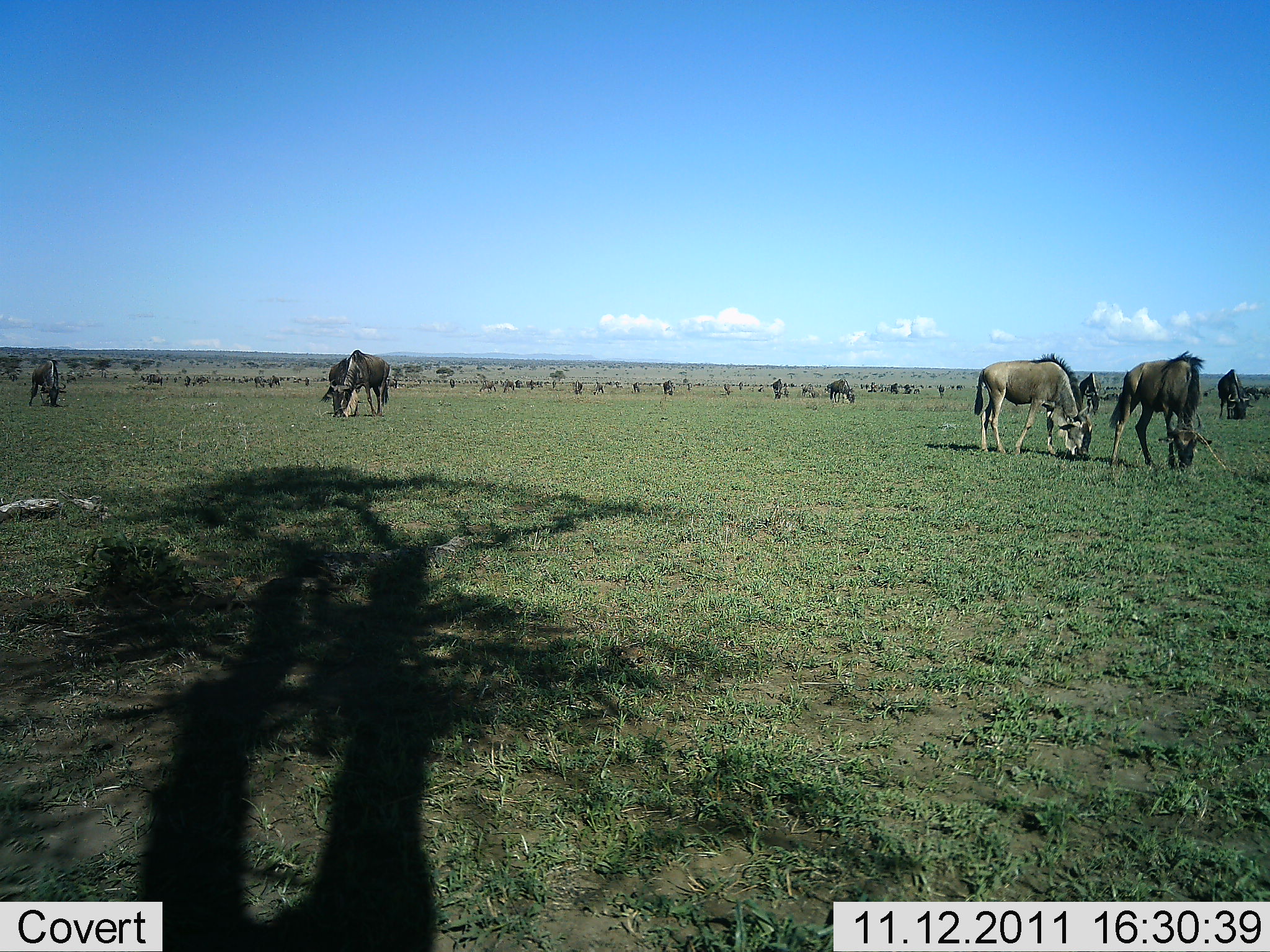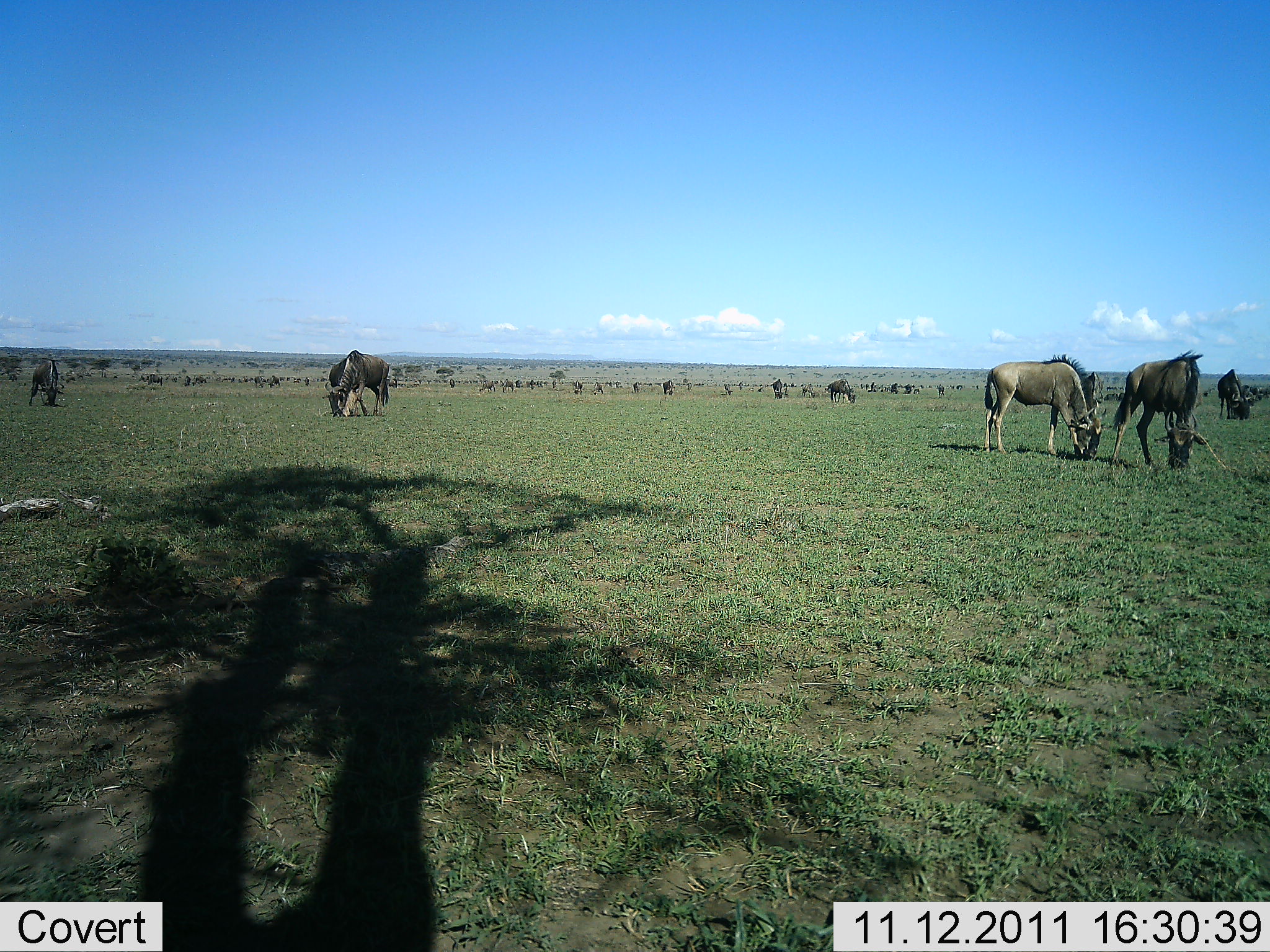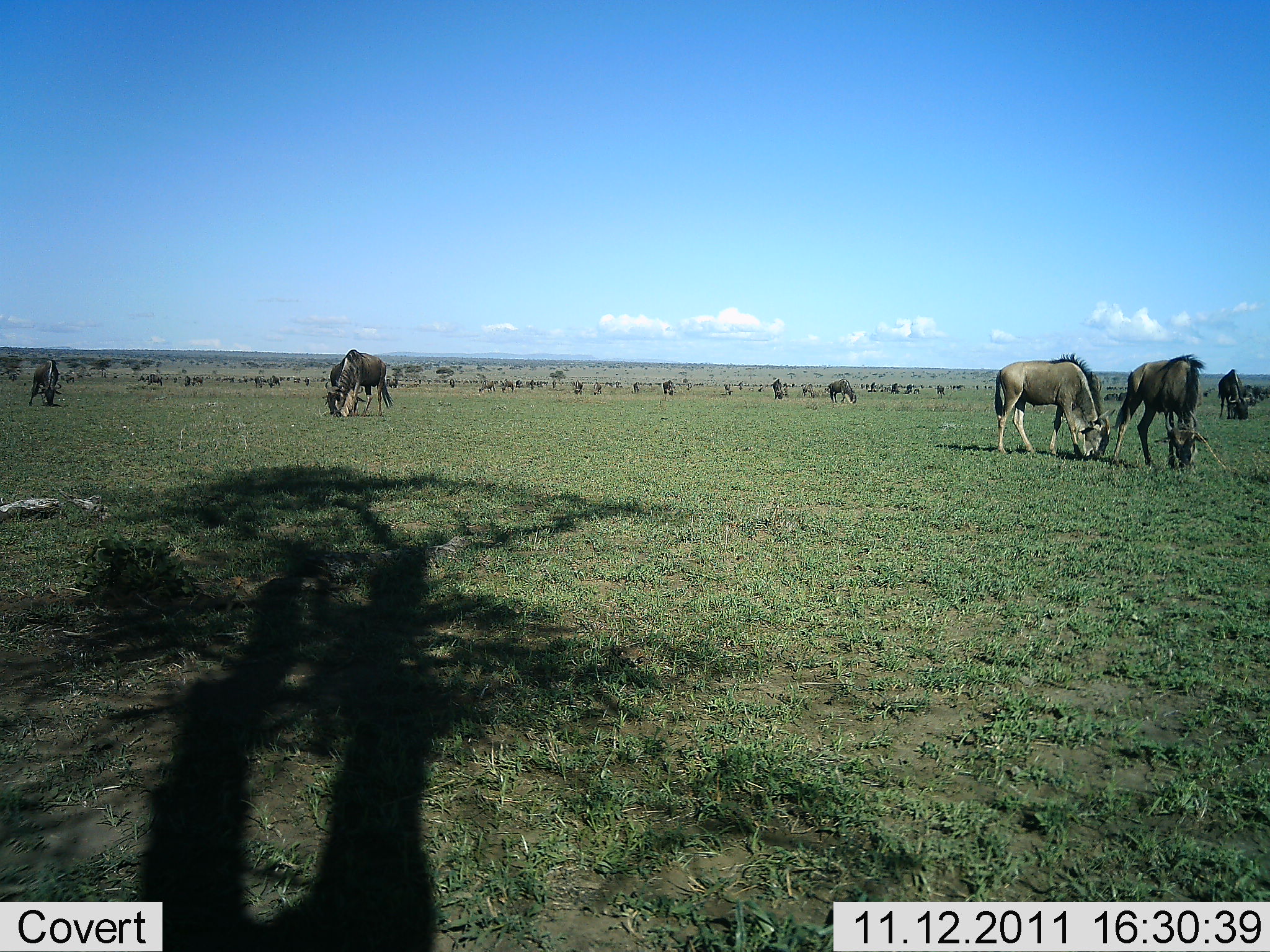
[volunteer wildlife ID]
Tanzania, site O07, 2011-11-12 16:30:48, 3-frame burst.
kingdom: Animalia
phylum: Chordata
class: Mammalia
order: Artiodactyla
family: Bovidae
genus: Connochaetes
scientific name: Connochaetes taurinus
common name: blue wildebeest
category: wildebeest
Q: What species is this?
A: Wildebeest (blue wildebeest) (Connochaetes taurinus).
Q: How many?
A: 11-50.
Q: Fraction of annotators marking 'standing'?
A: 55%.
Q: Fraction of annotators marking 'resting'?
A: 0%.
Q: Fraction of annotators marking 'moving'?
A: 18%.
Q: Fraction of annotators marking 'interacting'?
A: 0%.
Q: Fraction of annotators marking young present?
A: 0%.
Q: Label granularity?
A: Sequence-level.